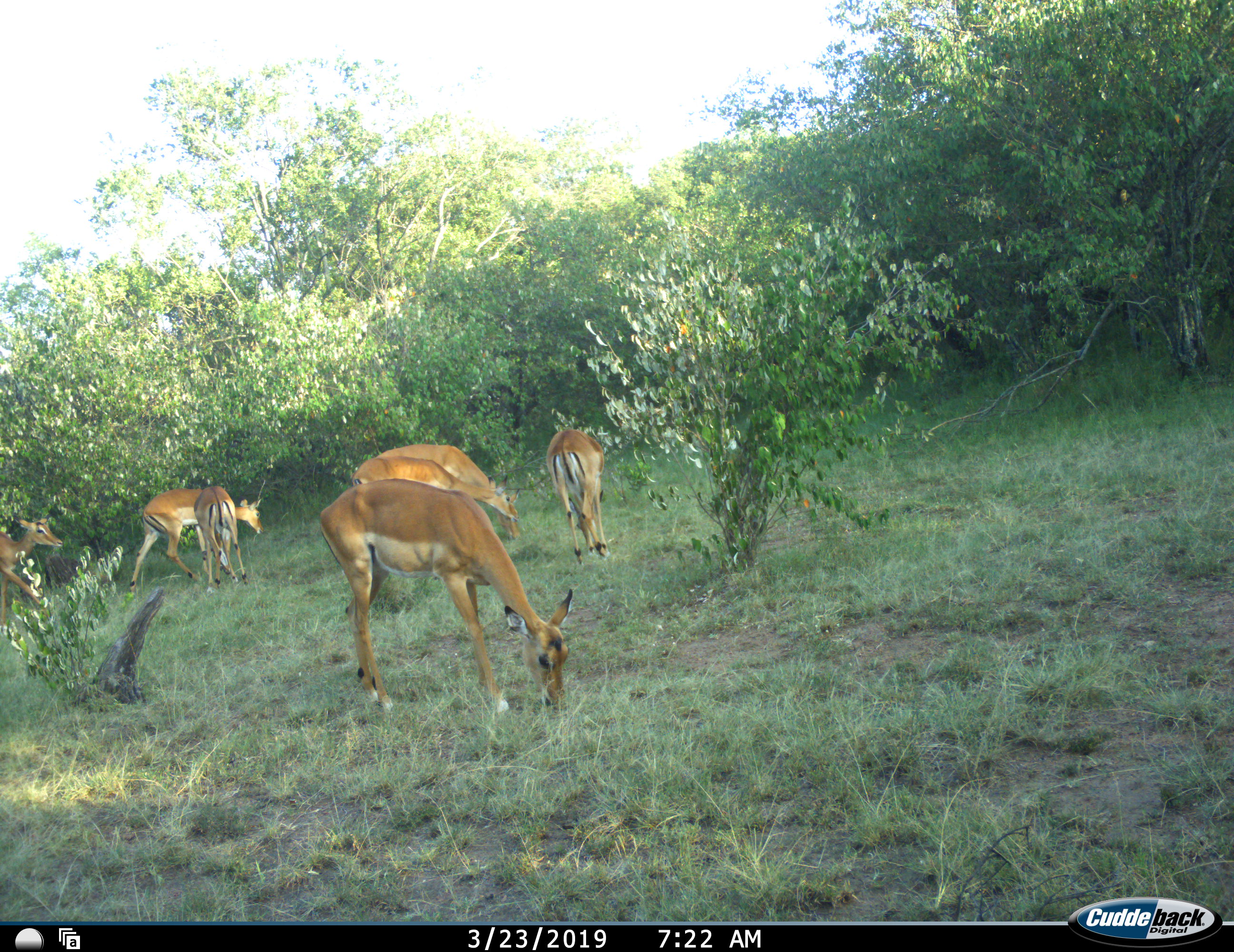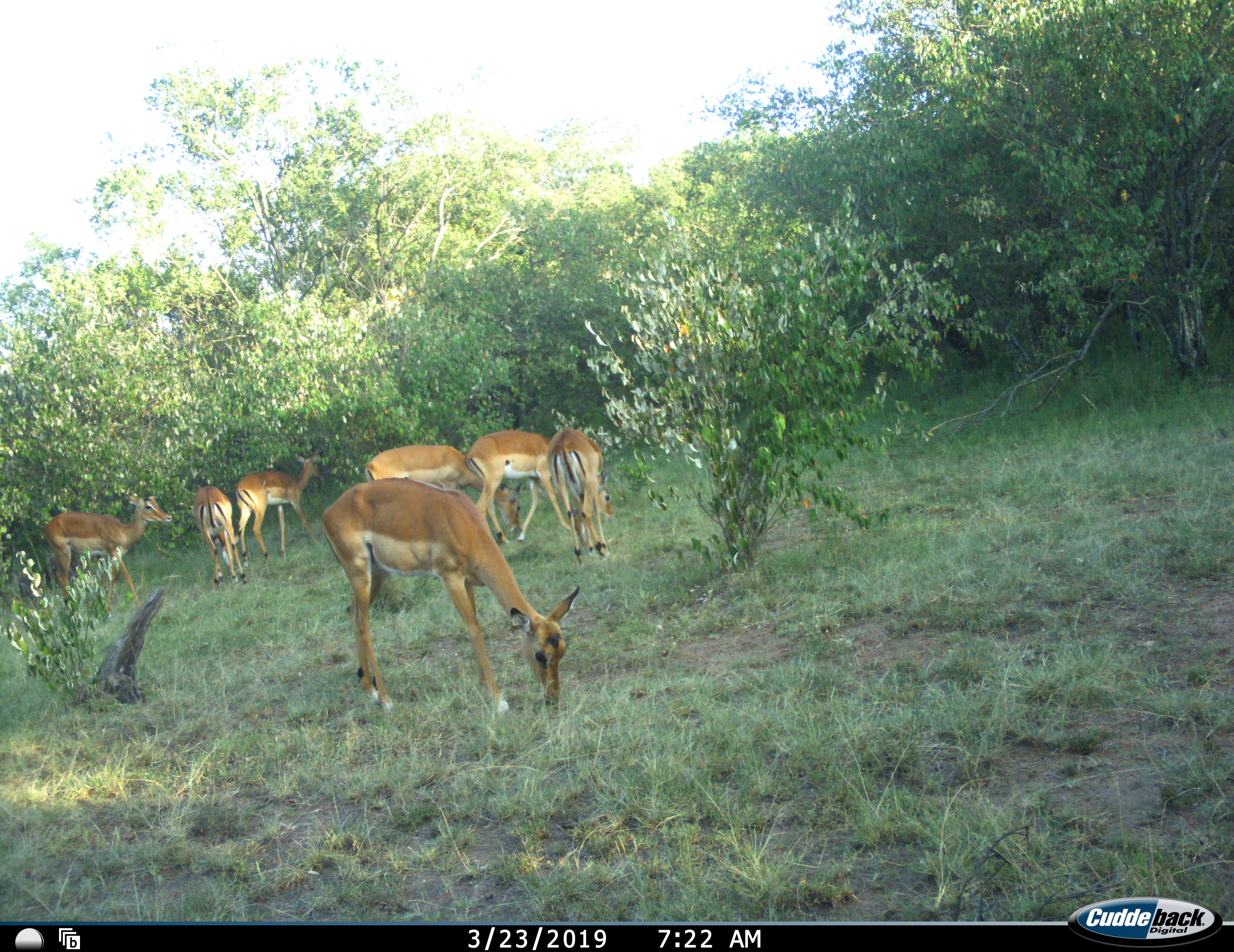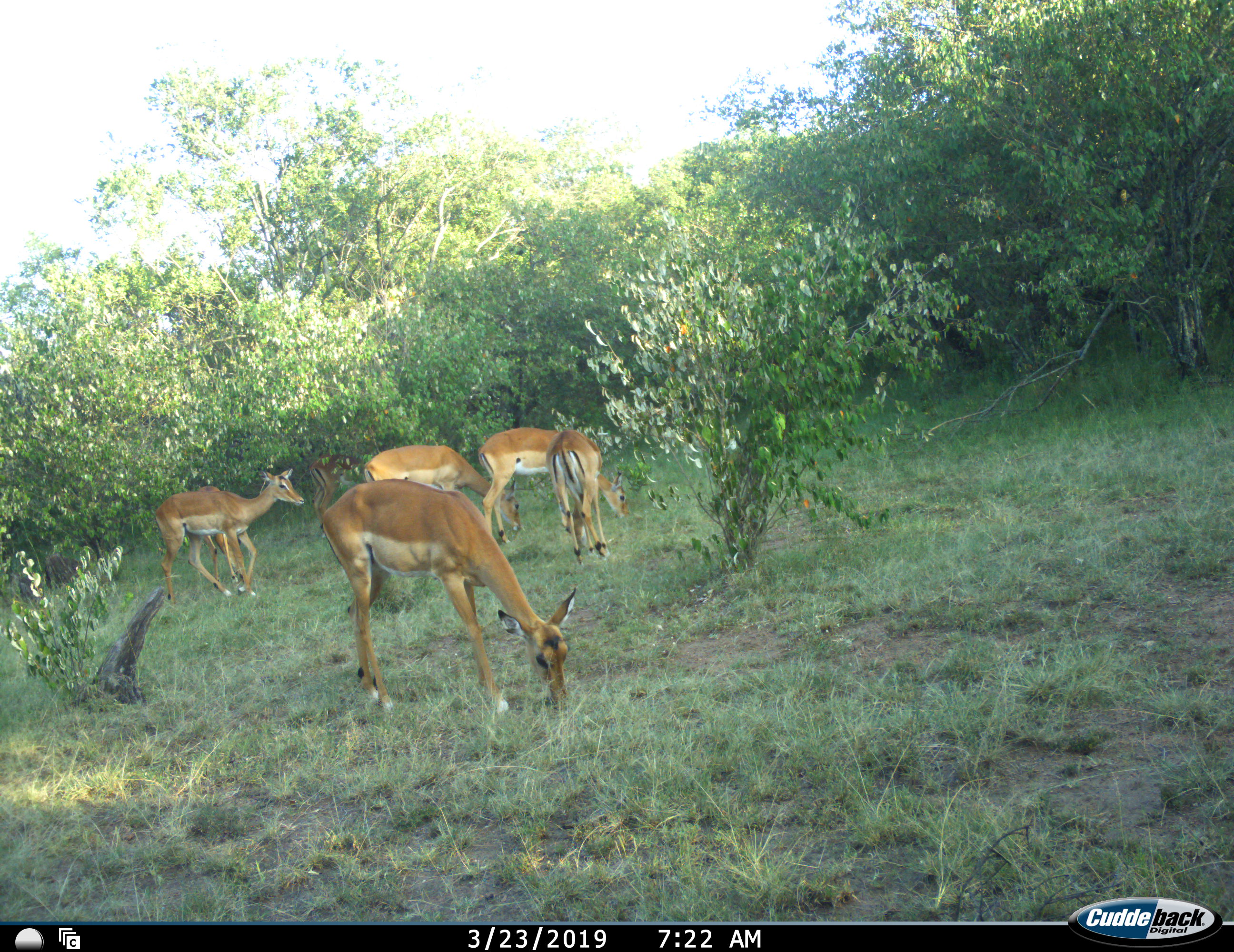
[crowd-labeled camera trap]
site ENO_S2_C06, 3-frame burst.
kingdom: Animalia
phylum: Chordata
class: Mammalia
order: Artiodactyla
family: Bovidae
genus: Aepyceros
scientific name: Aepyceros melampus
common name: impala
Impala (Aepyceros melampus), count 7. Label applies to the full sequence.